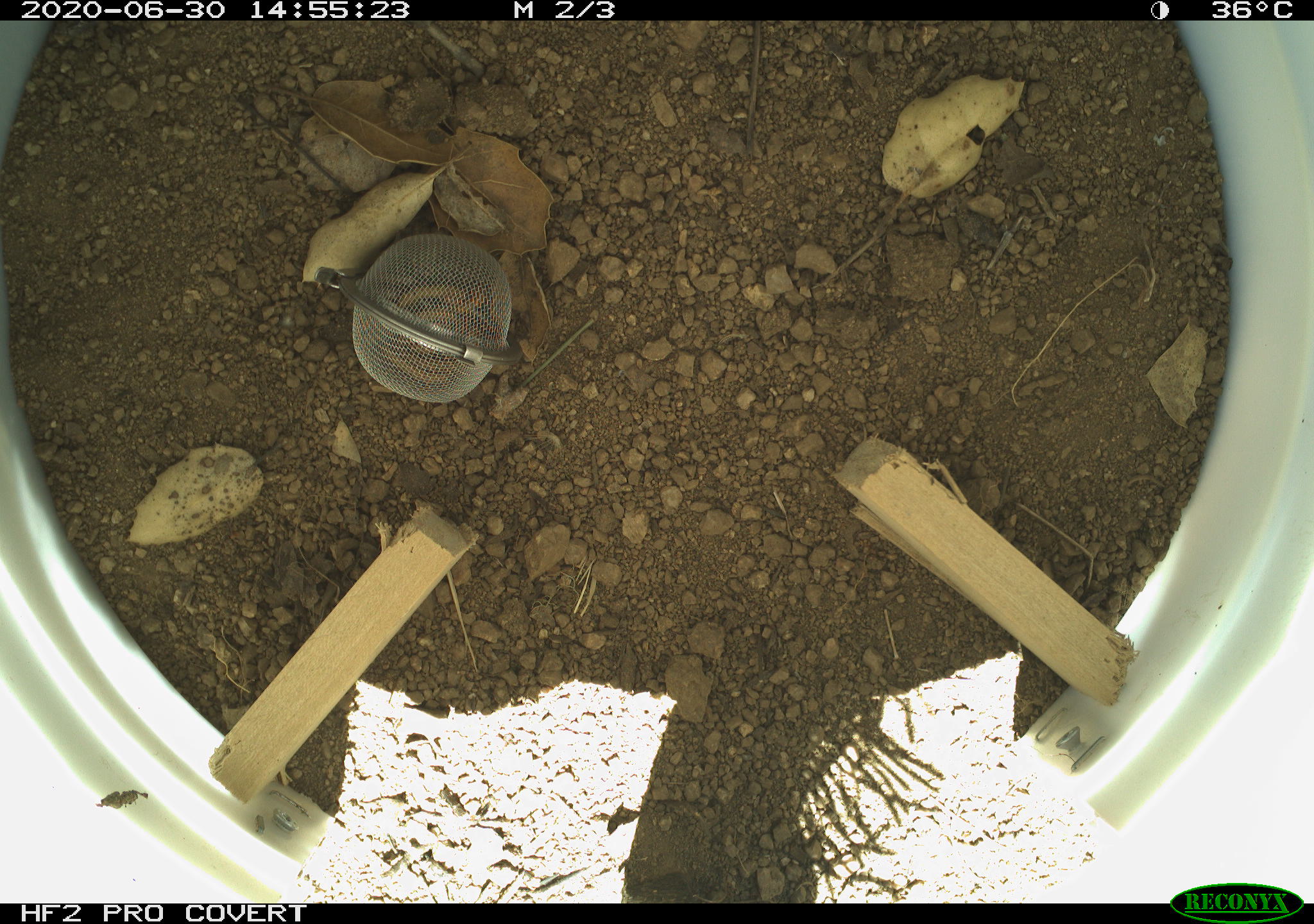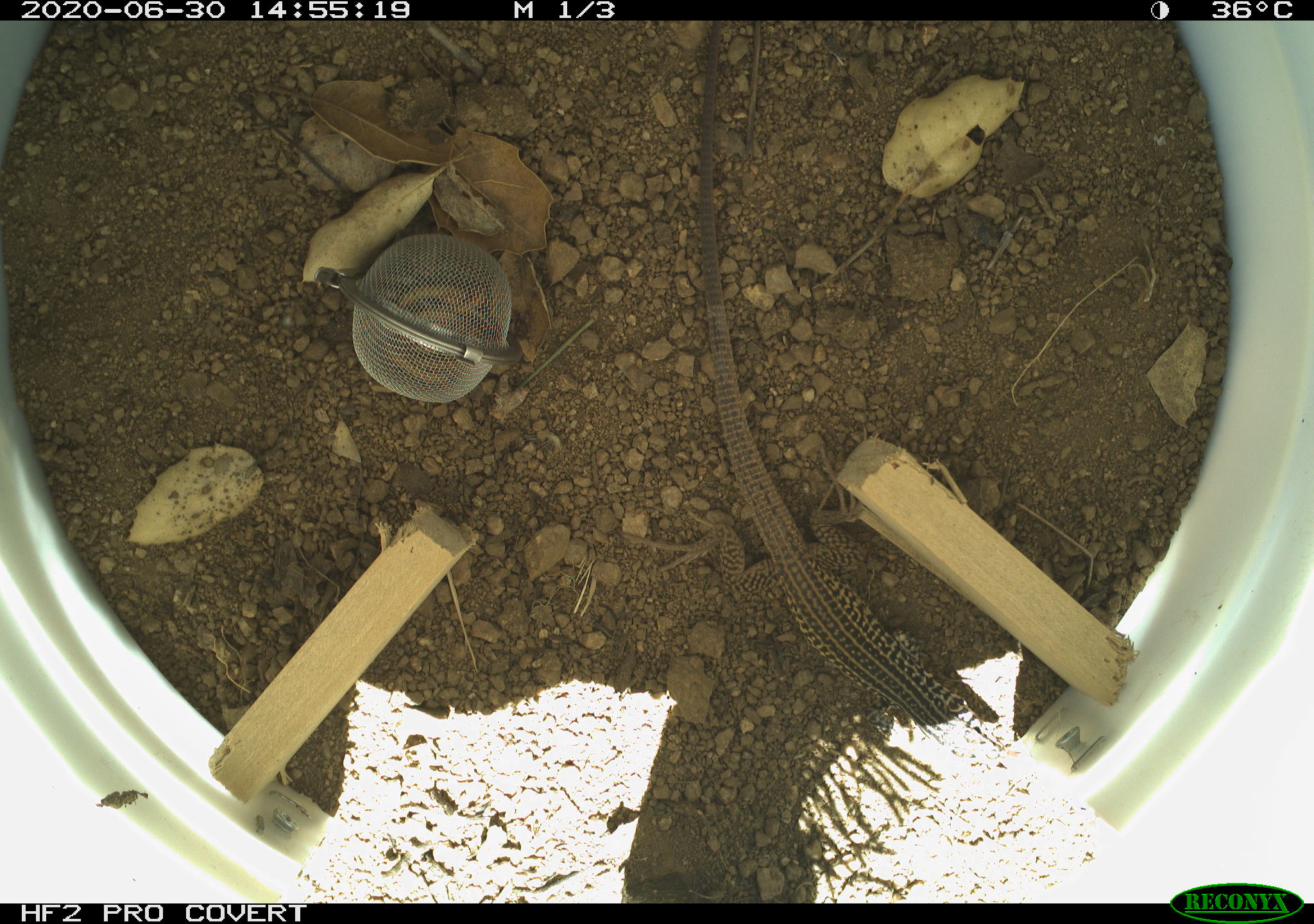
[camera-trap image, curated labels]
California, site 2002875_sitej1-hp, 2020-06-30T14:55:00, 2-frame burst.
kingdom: Animalia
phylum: Chordata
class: Reptilia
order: Squamata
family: Teiidae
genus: Aspidoscelis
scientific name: Aspidoscelis tigris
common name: western whiptail